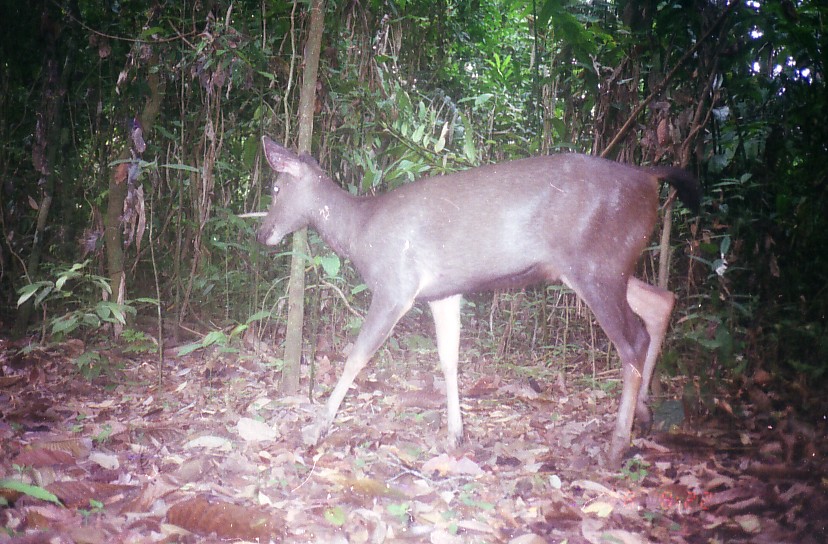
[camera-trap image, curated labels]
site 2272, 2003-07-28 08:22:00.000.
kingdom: Animalia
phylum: Chordata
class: Mammalia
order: Artiodactyla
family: Cervidae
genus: Rusa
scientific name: Rusa unicolor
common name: sambar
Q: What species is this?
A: Rusa unicolor (sambar).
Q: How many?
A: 1.